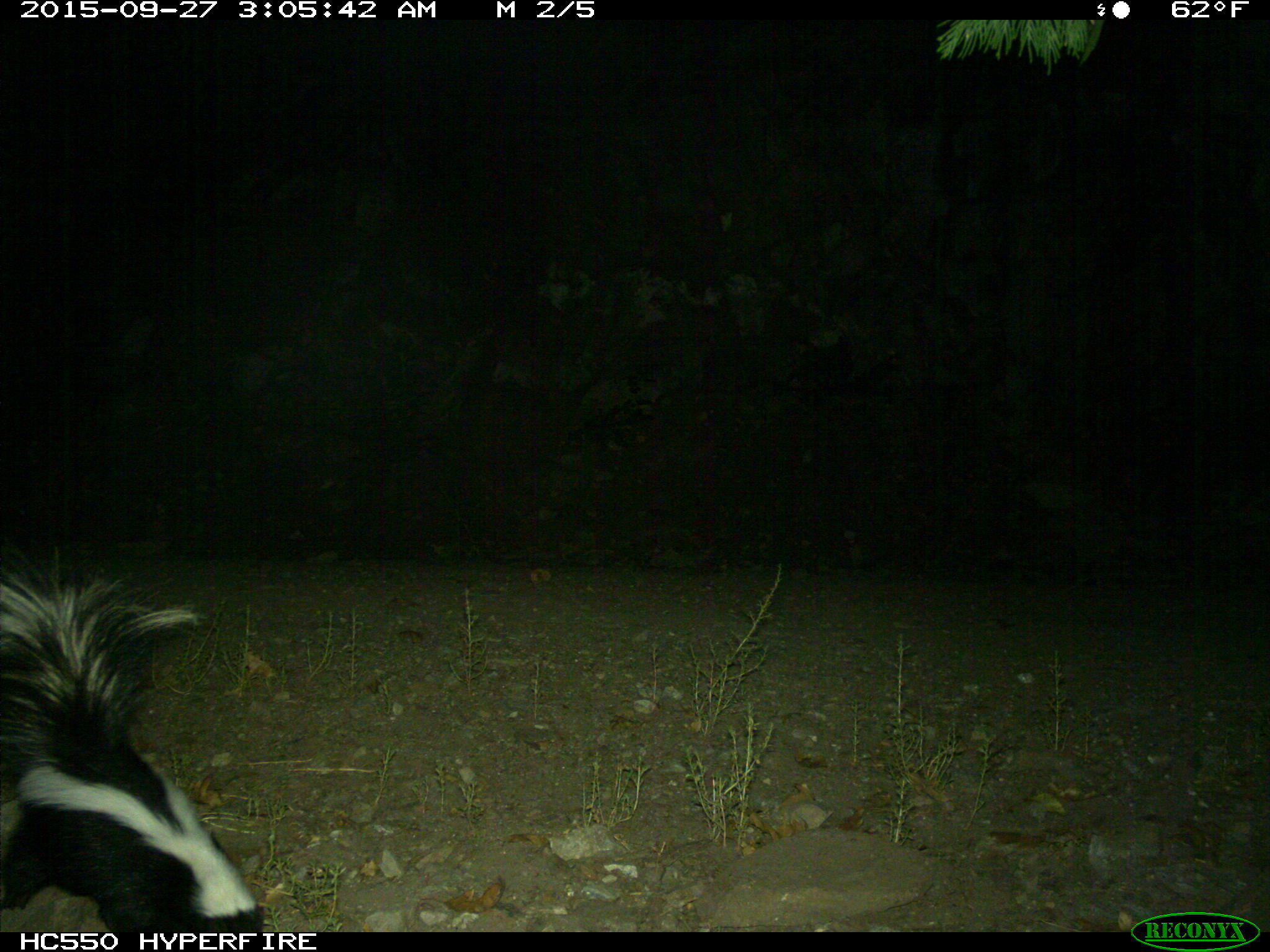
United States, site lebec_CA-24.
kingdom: Animalia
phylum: Chordata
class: Mammalia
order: Carnivora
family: Mephitidae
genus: Mephitis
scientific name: Mephitis mephitis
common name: striped skunk